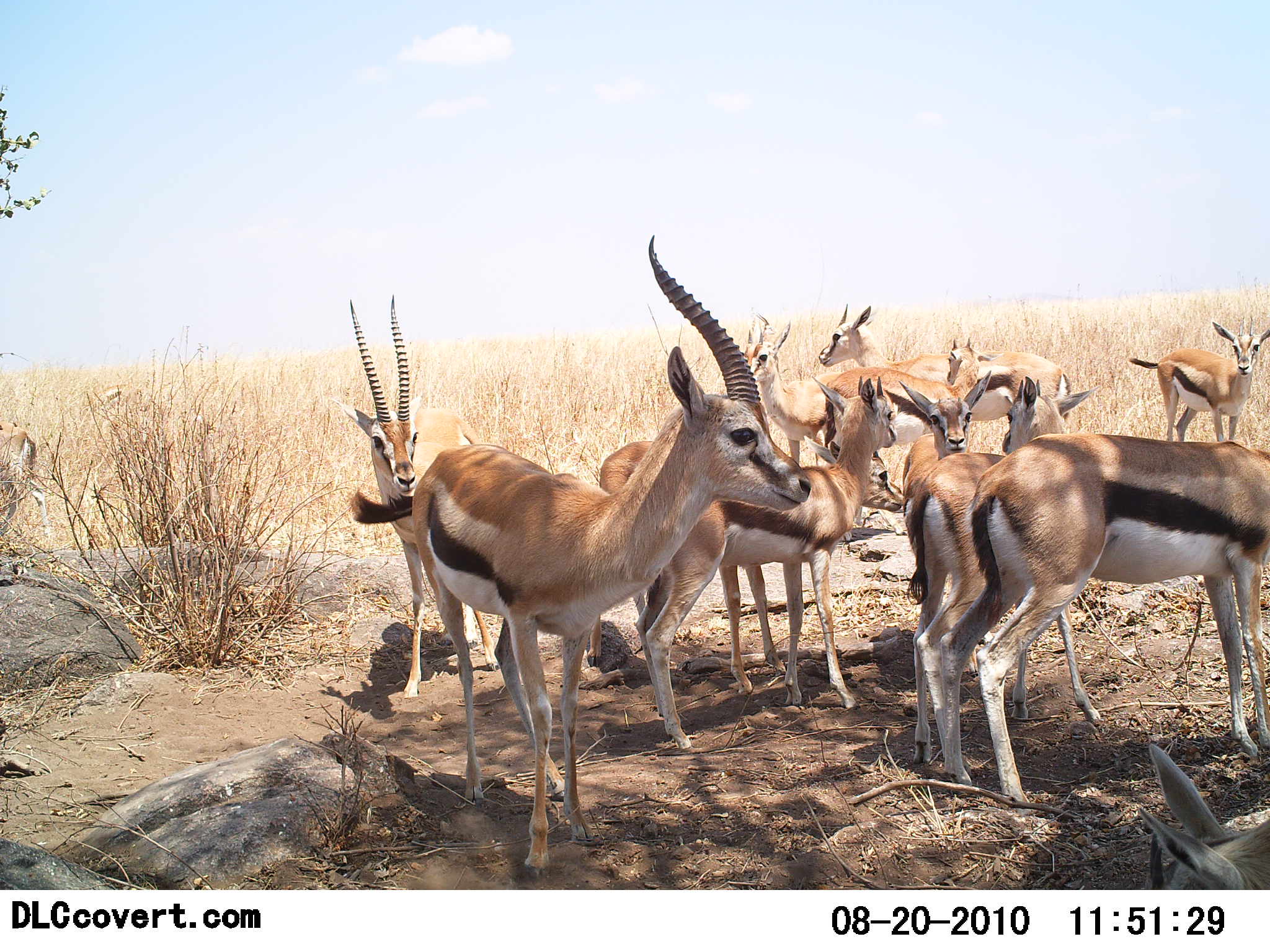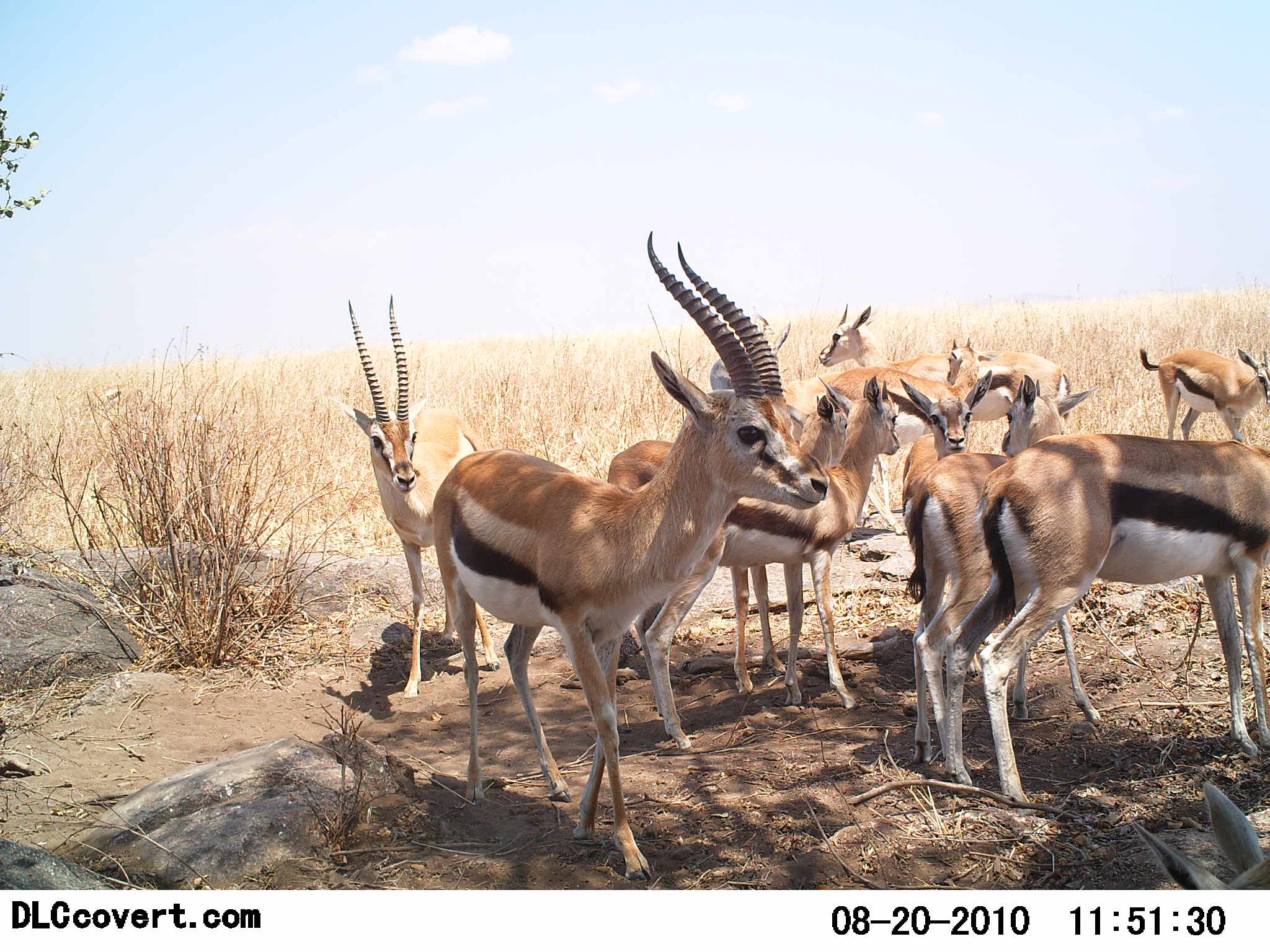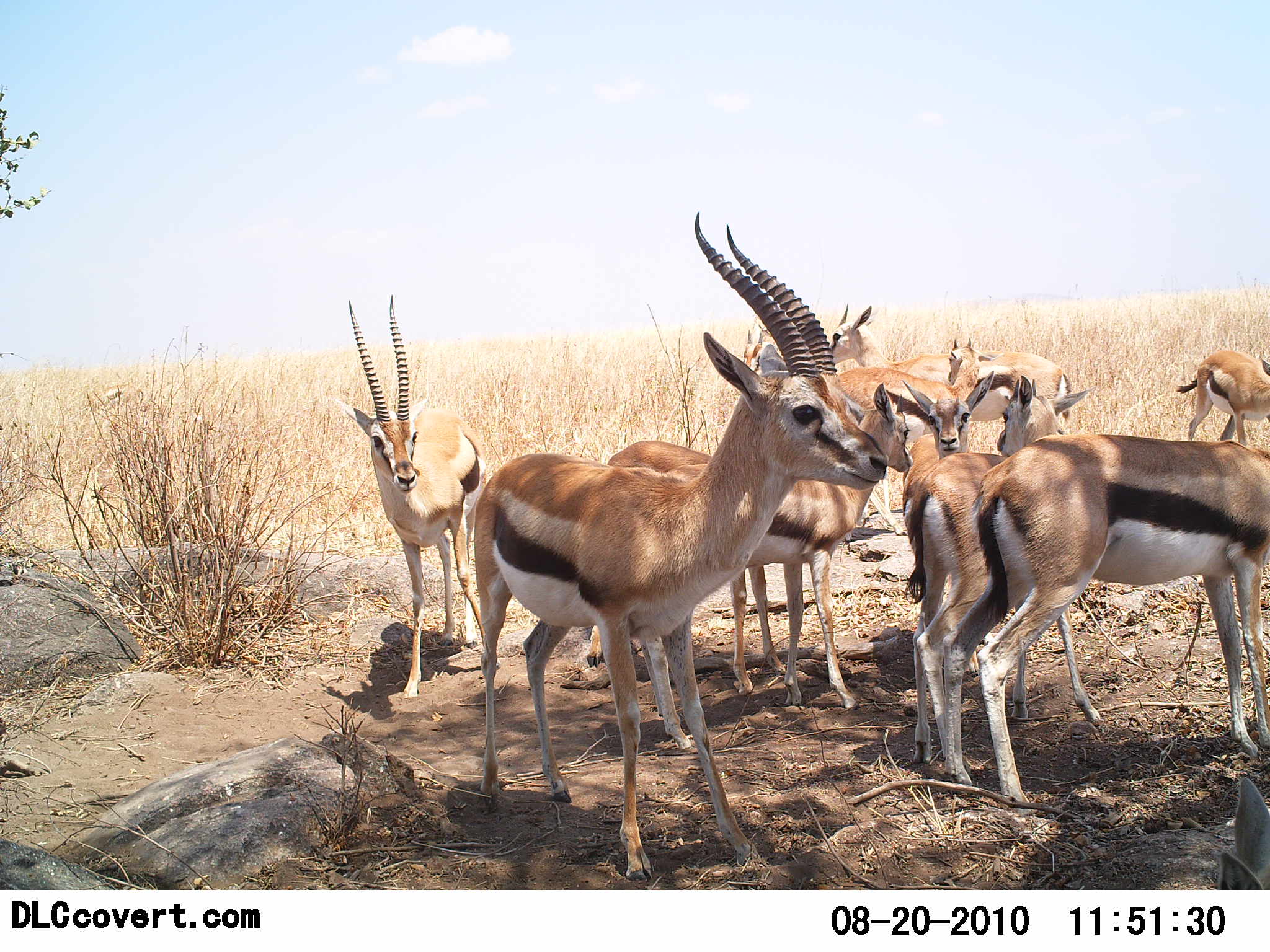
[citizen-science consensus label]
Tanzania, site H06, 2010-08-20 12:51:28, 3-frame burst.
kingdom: Animalia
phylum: Chordata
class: Mammalia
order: Artiodactyla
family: Bovidae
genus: Eudorcas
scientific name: Eudorcas thomsonii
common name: thomson's gazelle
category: gazellethomsons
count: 11-50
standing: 100%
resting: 14%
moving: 9%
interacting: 14%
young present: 32%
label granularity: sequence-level